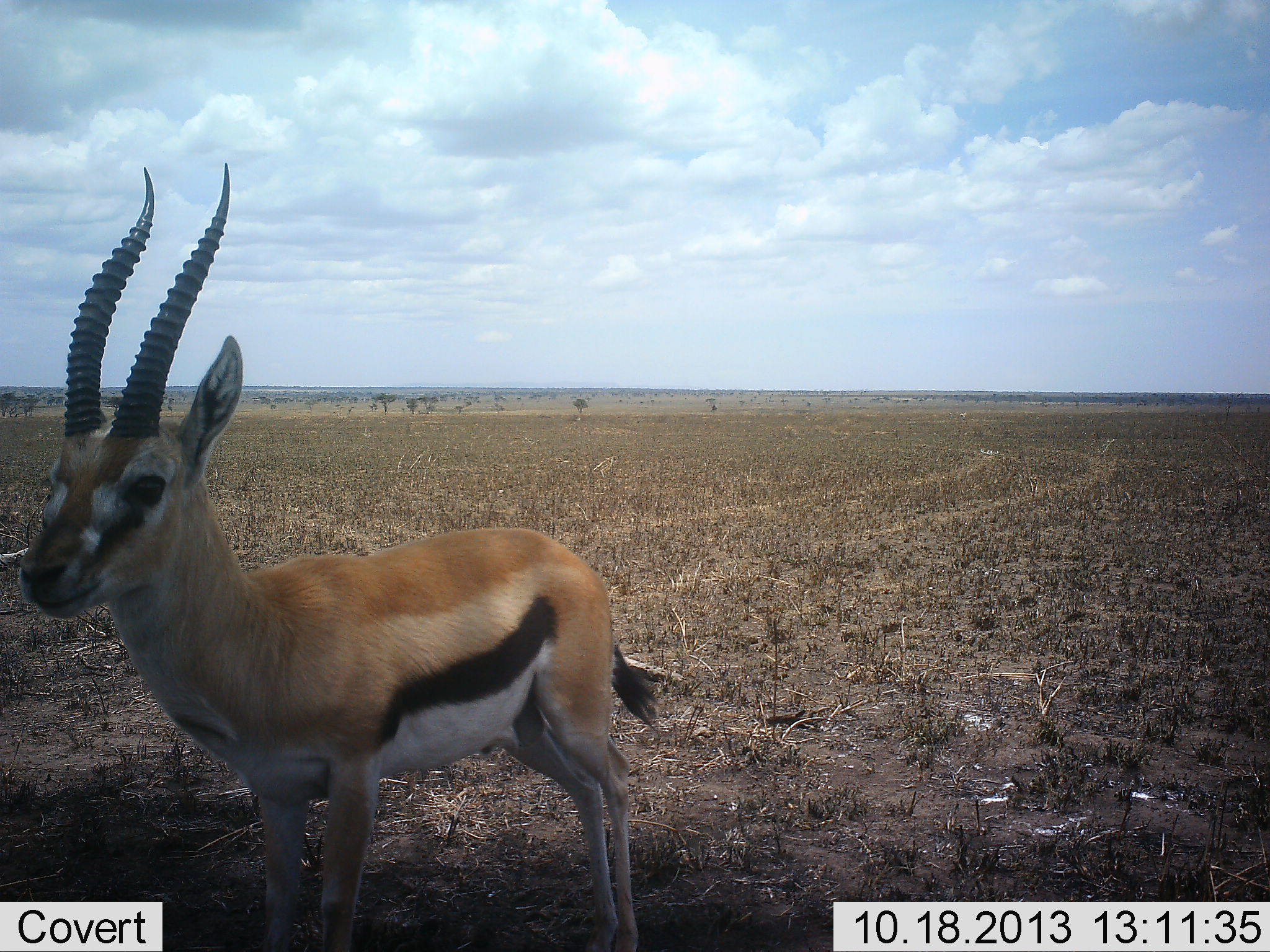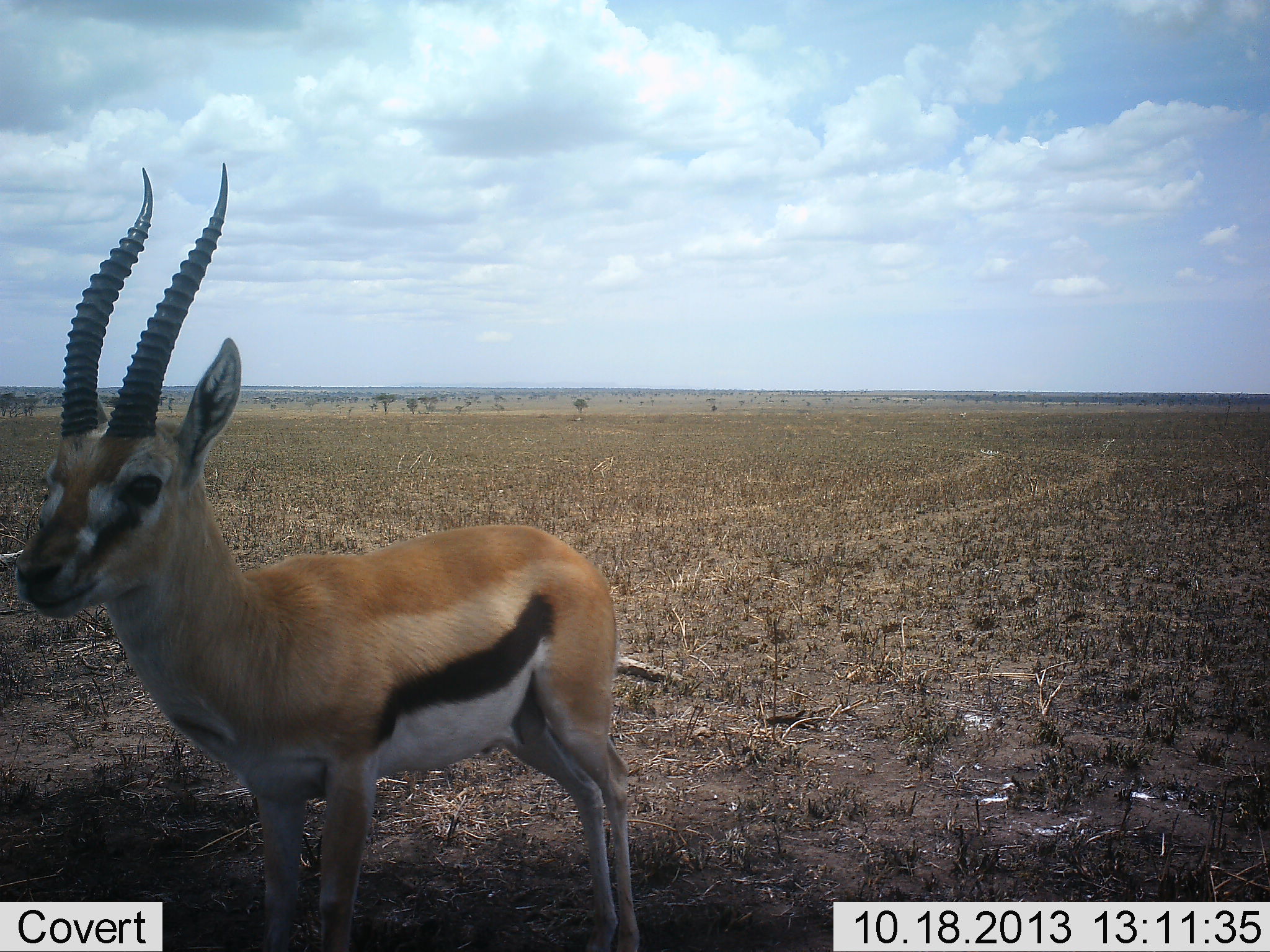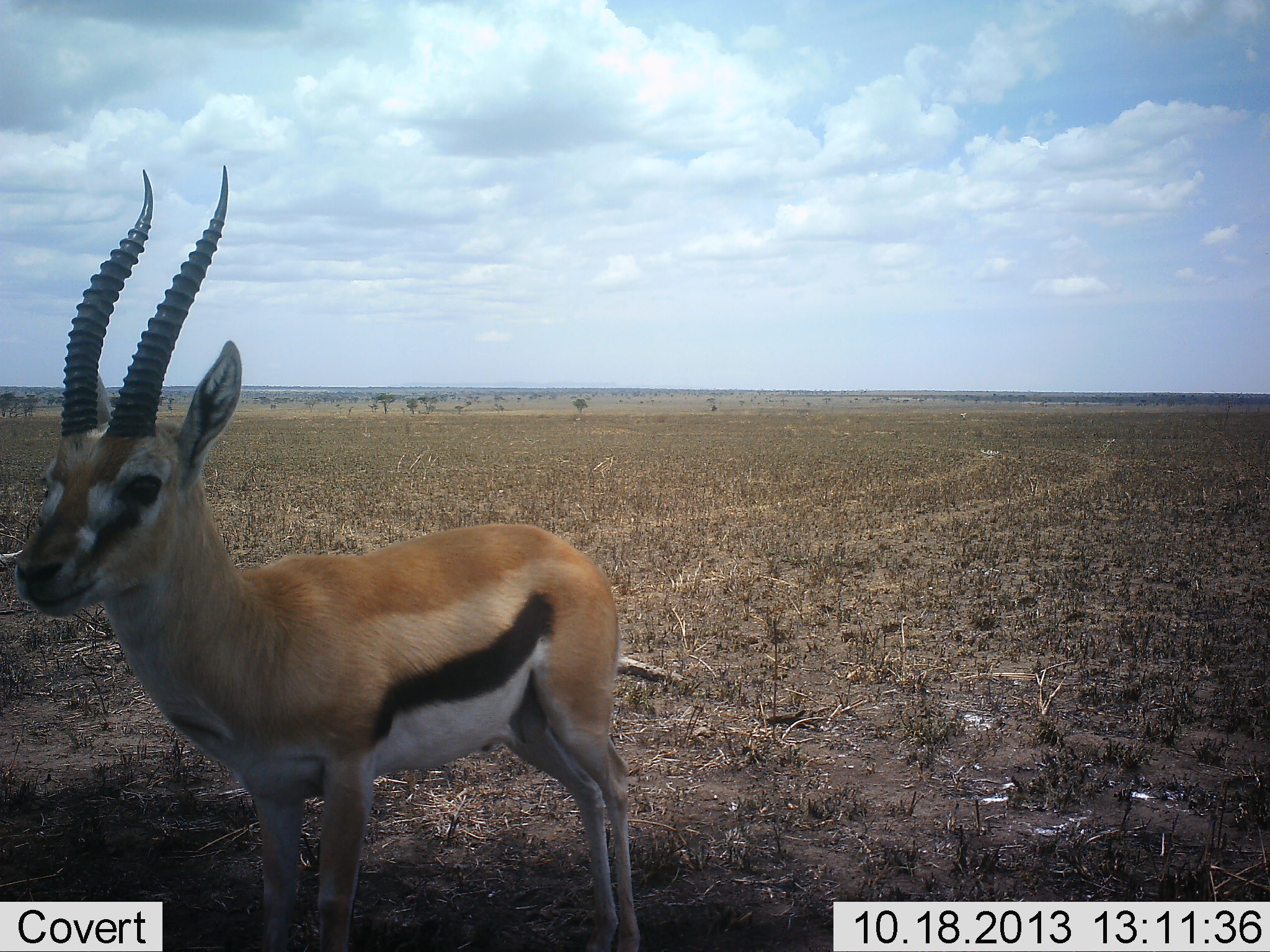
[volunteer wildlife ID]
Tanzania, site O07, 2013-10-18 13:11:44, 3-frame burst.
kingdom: Animalia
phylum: Chordata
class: Mammalia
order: Artiodactyla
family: Bovidae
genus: Eudorcas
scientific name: Eudorcas thomsonii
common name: thomson's gazelle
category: gazellethomsons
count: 1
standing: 100%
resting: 10%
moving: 10%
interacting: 0%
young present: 0%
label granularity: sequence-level